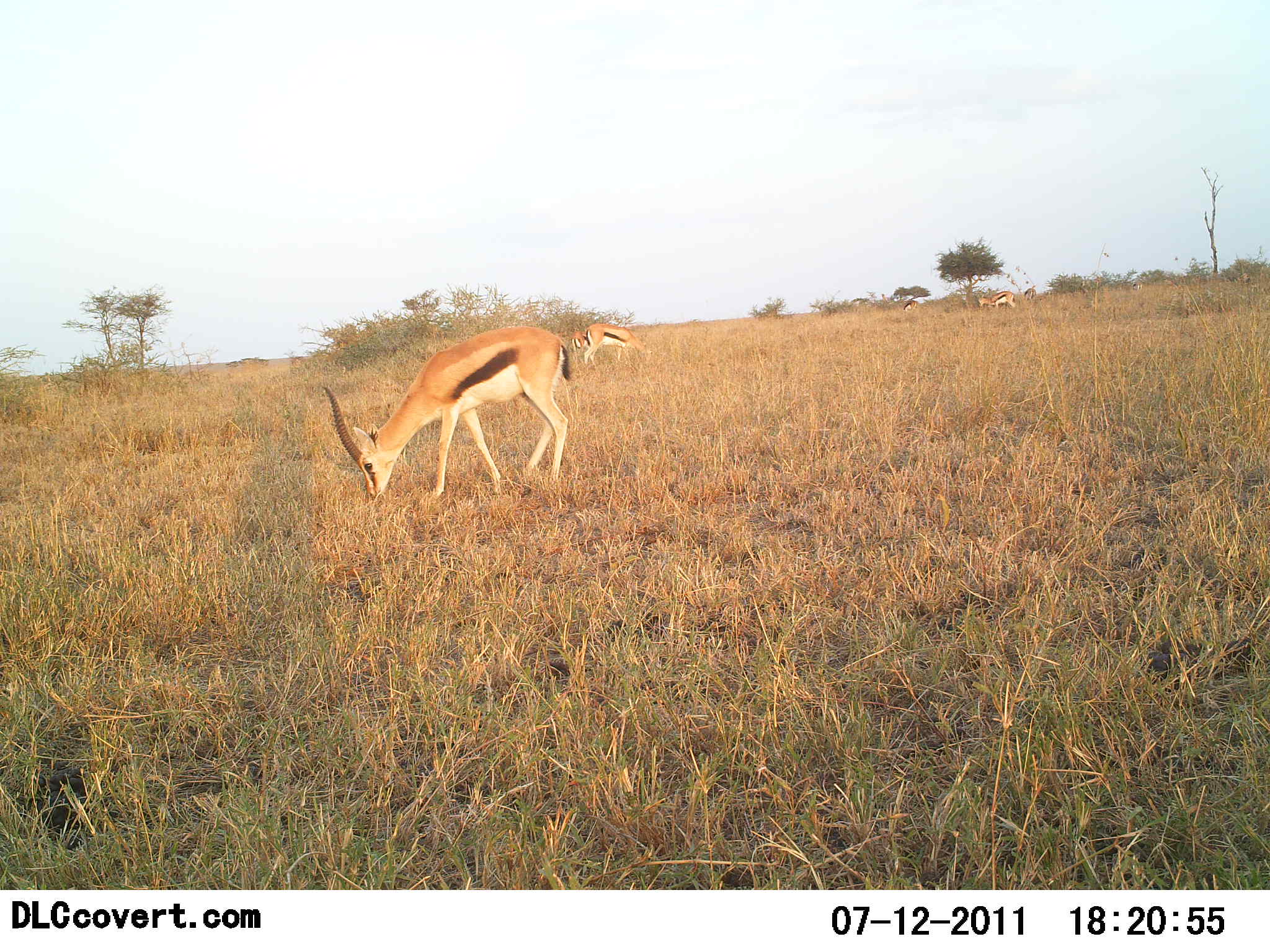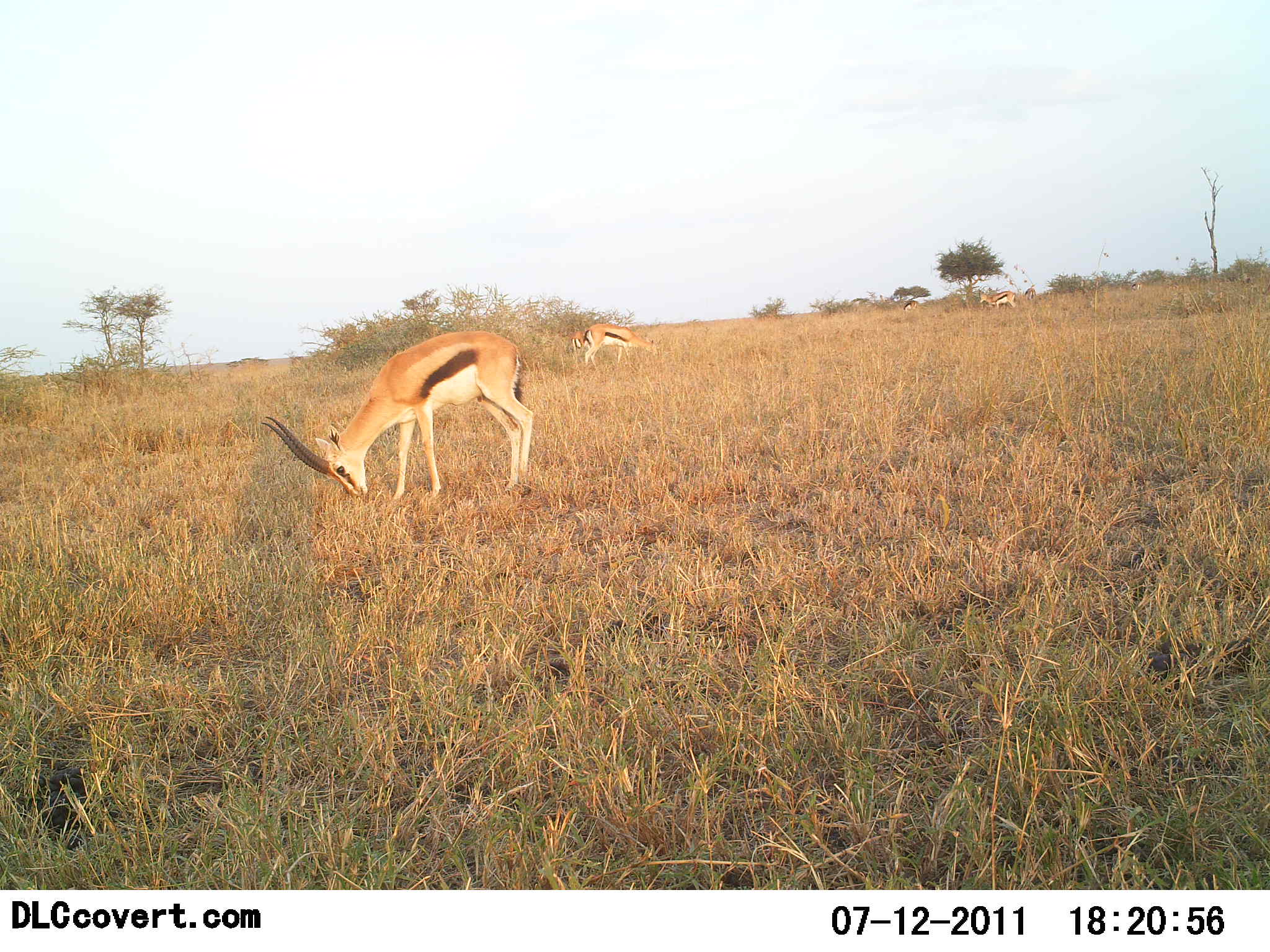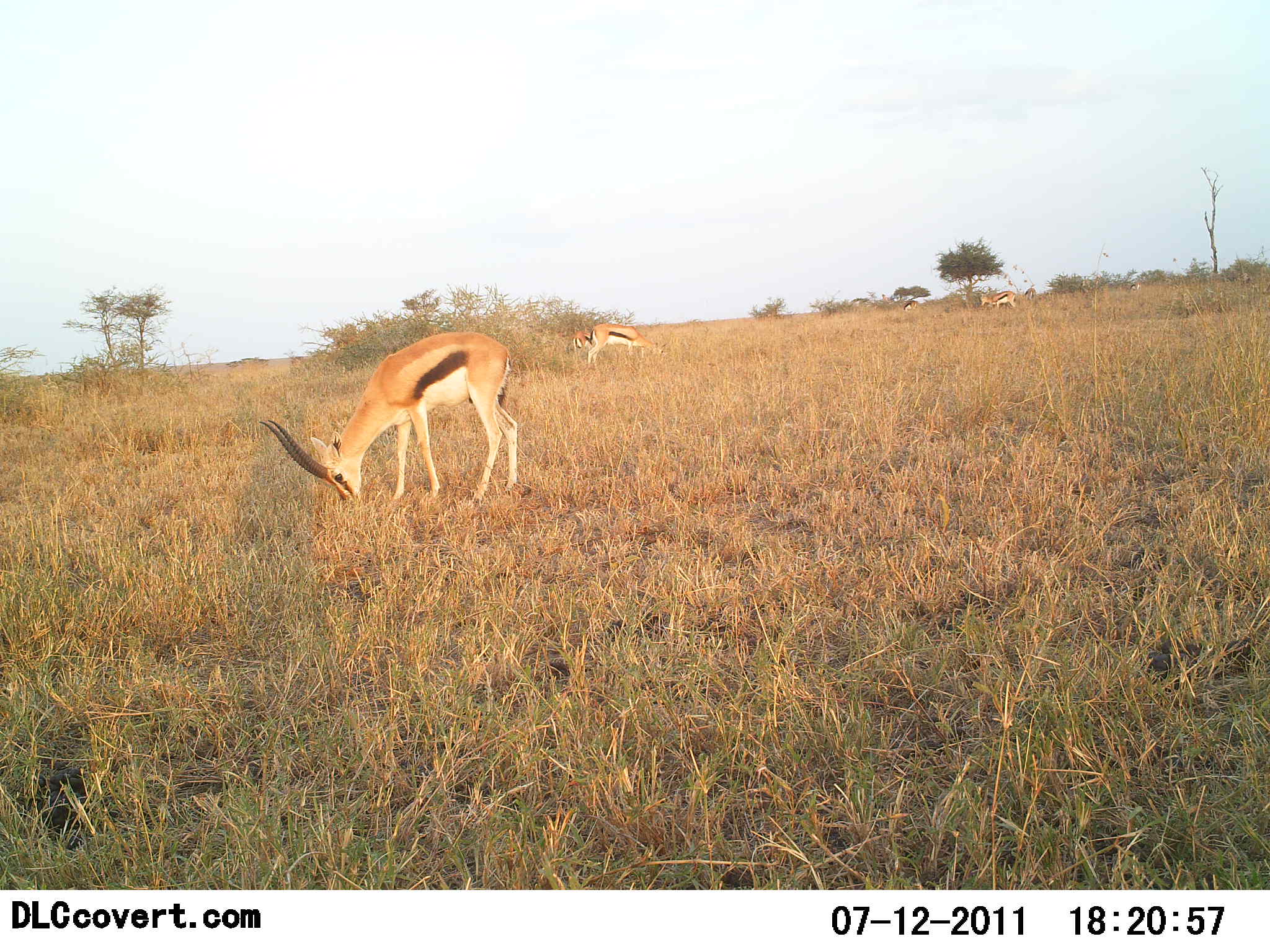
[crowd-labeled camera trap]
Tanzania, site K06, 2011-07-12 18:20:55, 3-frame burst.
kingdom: Animalia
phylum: Chordata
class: Mammalia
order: Artiodactyla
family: Bovidae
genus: Eudorcas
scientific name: Eudorcas thomsonii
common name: thomson's gazelle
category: gazellethomsons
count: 4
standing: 0%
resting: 0%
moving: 8%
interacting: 0%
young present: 0%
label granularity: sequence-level